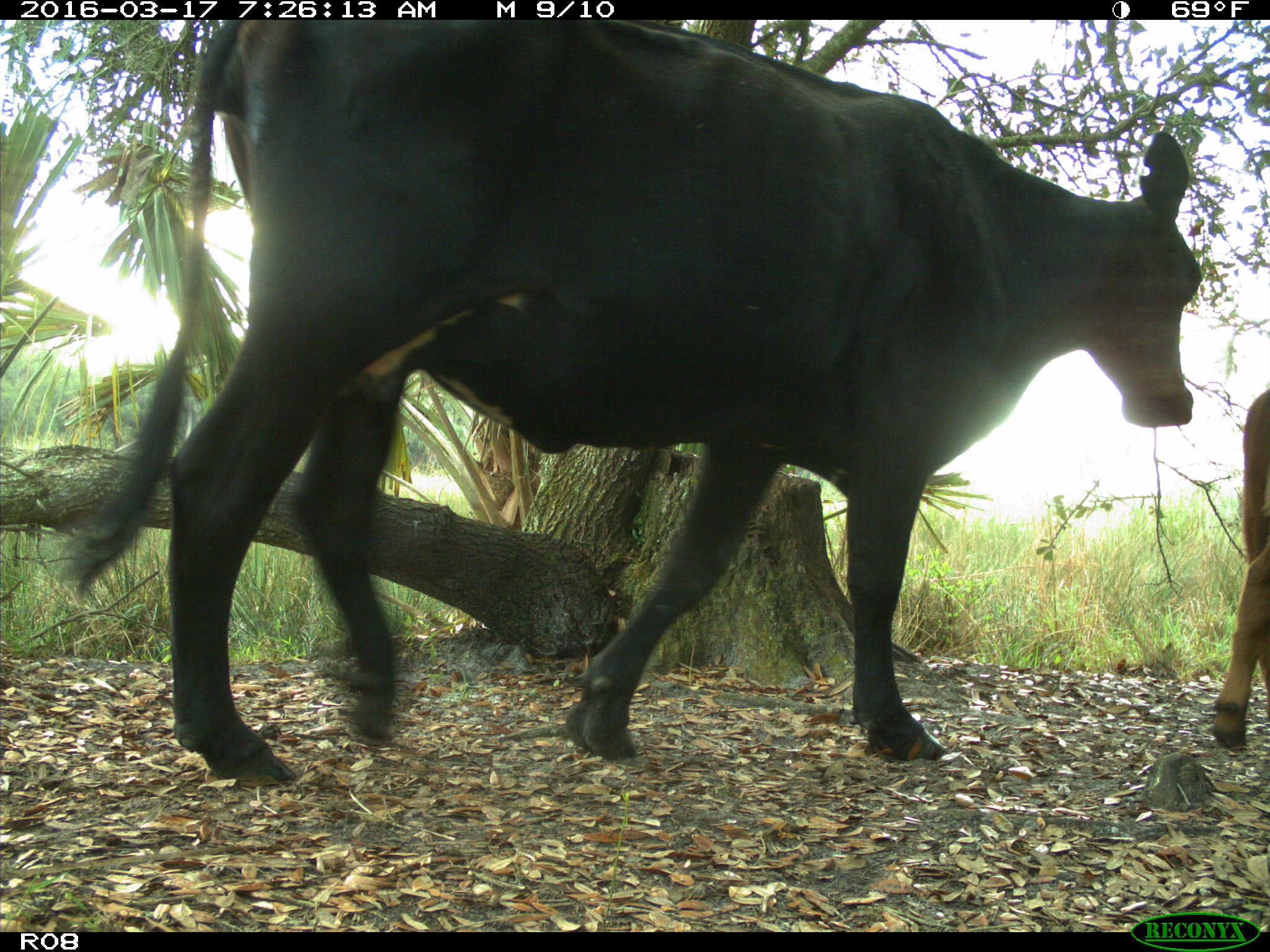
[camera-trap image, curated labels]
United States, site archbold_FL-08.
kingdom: Animalia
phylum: Chordata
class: Mammalia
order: Artiodactyla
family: Bovidae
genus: Bos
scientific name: Bos taurus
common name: domestic cow